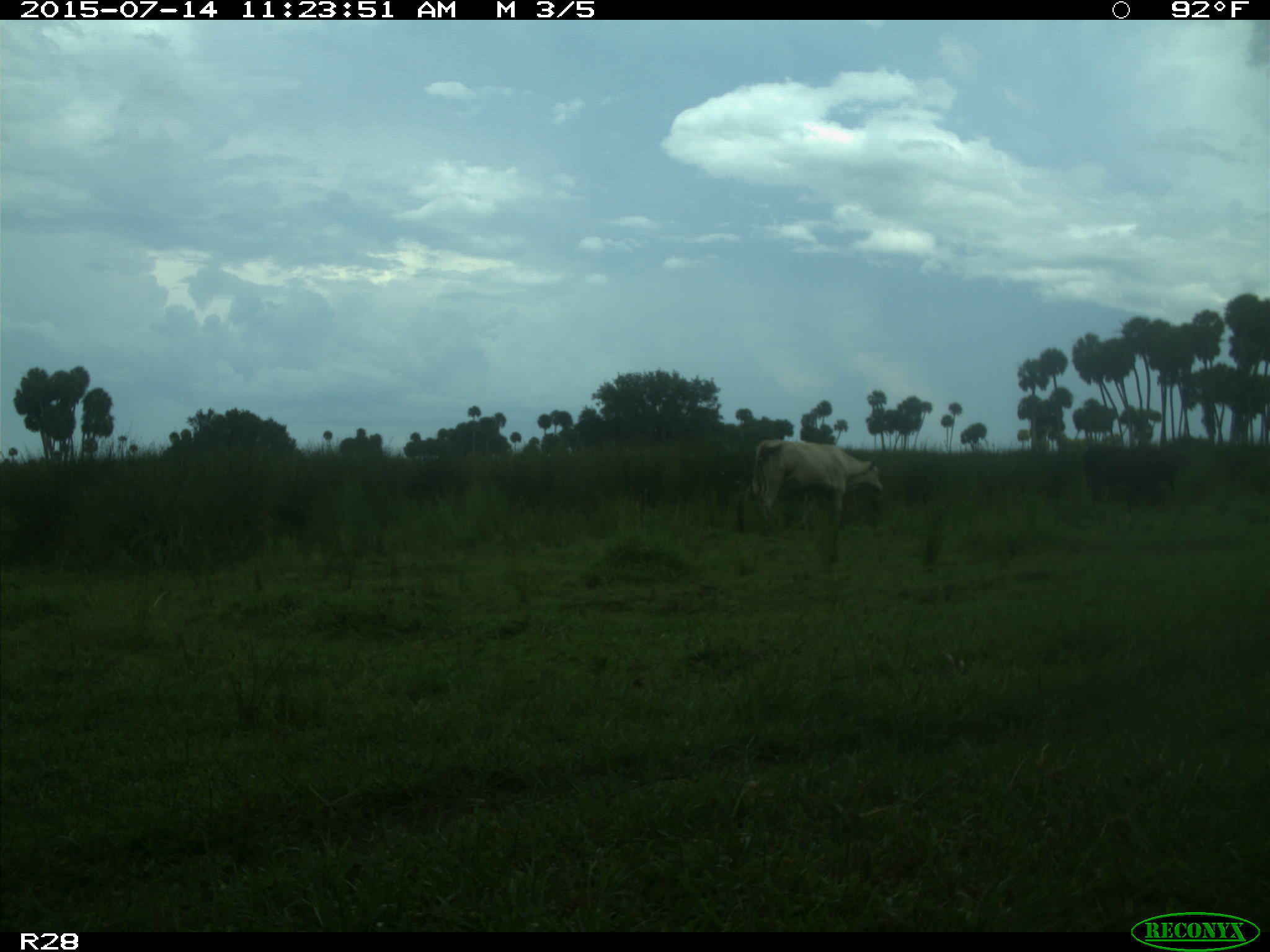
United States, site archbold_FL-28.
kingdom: Animalia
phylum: Chordata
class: Mammalia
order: Artiodactyla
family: Bovidae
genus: Bos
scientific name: Bos taurus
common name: domestic cow